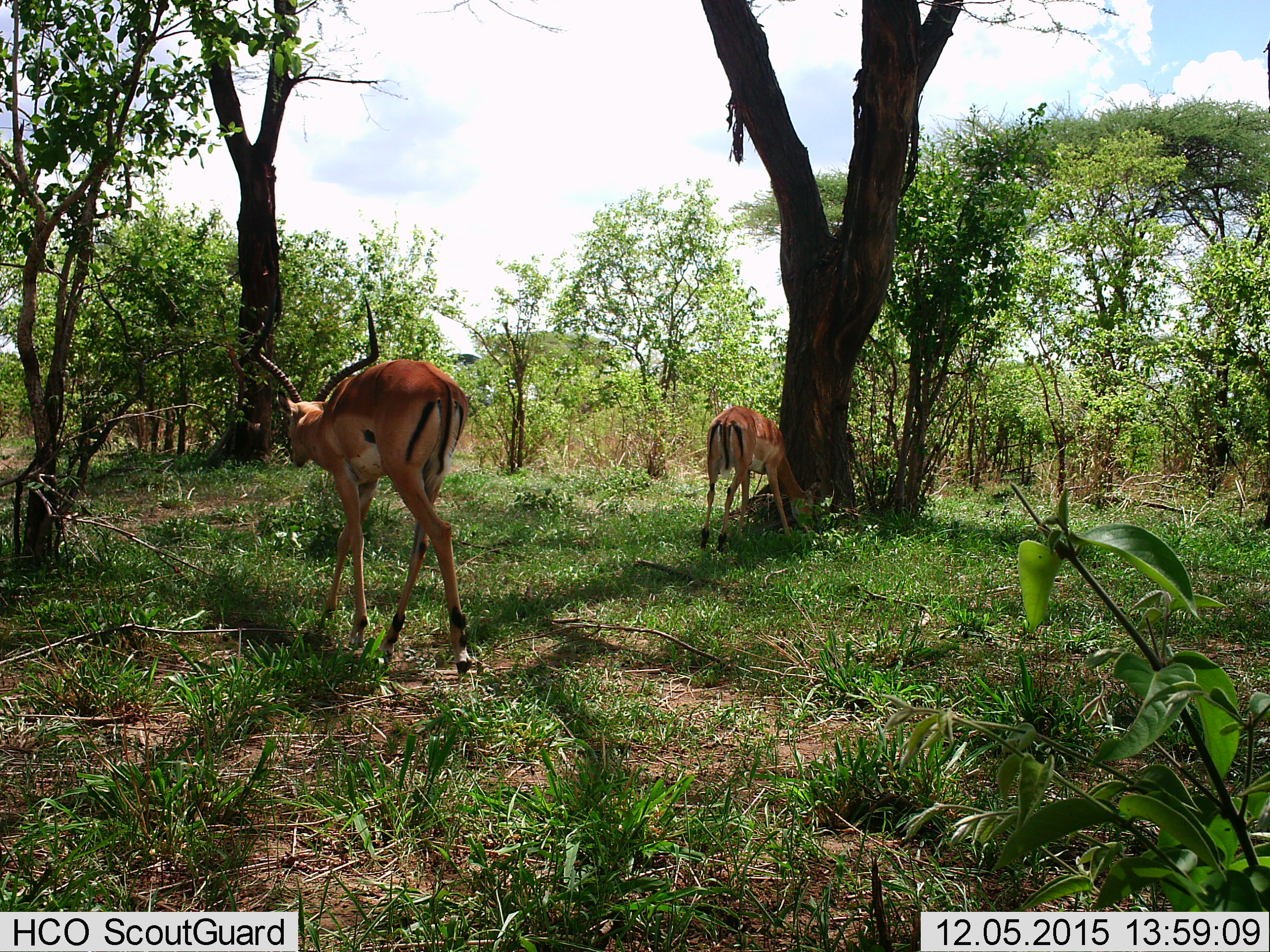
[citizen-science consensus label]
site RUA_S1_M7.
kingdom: Animalia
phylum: Chordata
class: Mammalia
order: Artiodactyla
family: Bovidae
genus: Aepyceros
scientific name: Aepyceros melampus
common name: impala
Impala (Aepyceros melampus), count 2. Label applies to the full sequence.